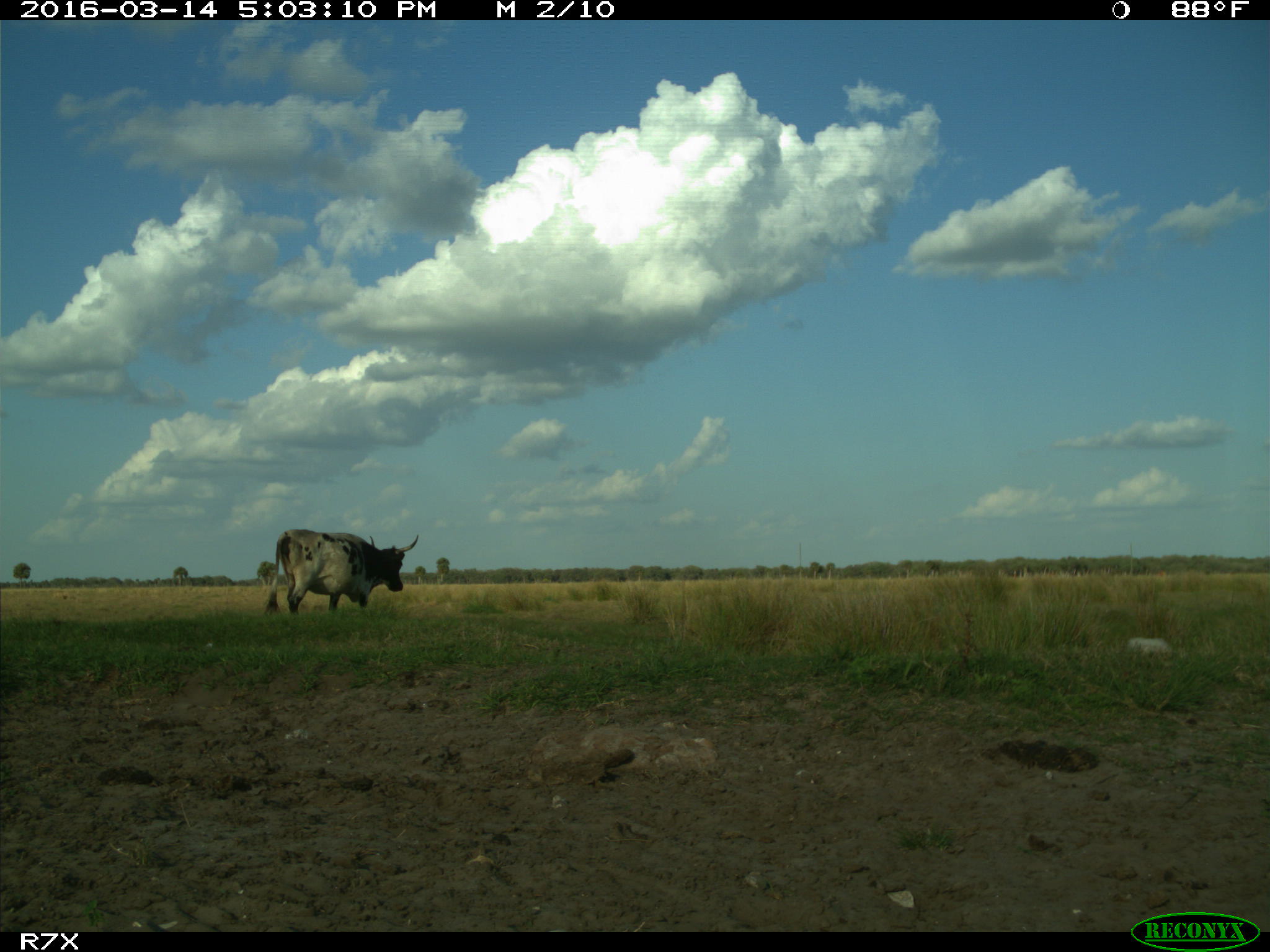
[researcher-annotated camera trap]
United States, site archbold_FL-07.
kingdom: Animalia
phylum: Chordata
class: Mammalia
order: Artiodactyla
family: Bovidae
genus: Bos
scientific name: Bos taurus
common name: domestic cow